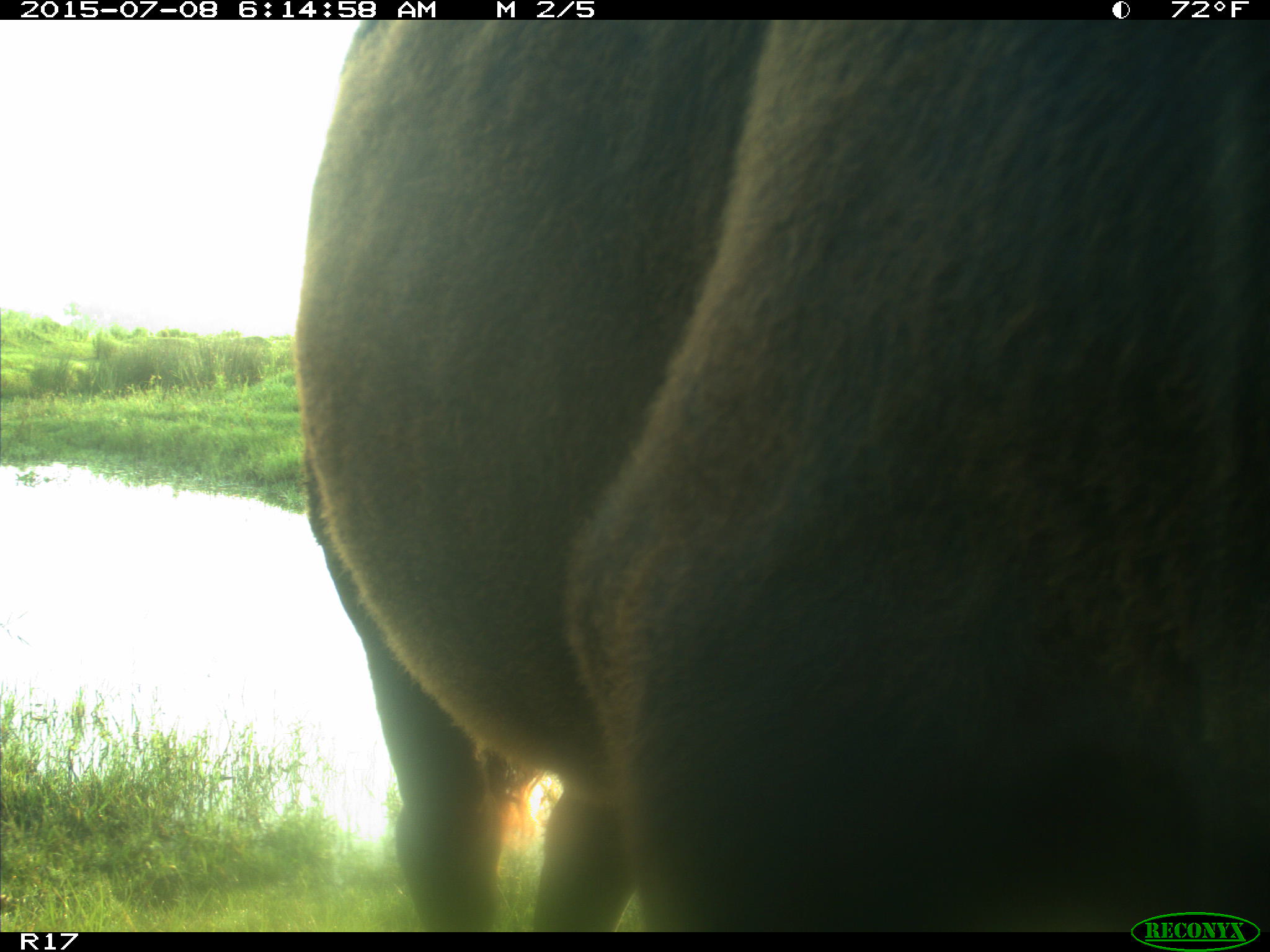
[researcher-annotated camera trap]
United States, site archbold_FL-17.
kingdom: Animalia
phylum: Chordata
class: Mammalia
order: Artiodactyla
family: Bovidae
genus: Bos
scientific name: Bos taurus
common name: domestic cow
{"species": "Bos taurus (domestic cow)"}